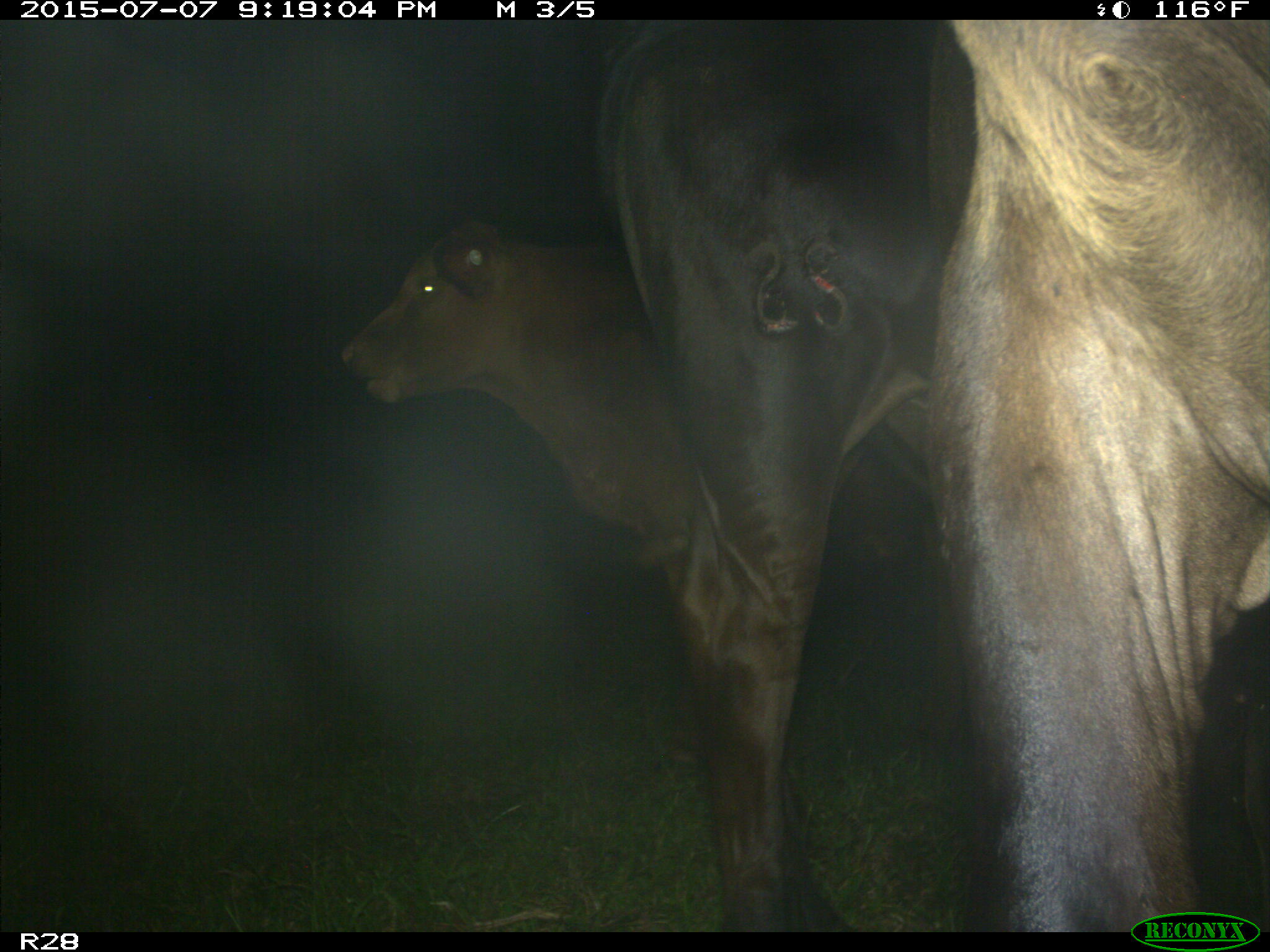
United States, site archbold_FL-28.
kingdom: Animalia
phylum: Chordata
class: Mammalia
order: Artiodactyla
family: Bovidae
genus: Bos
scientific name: Bos taurus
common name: domestic cow